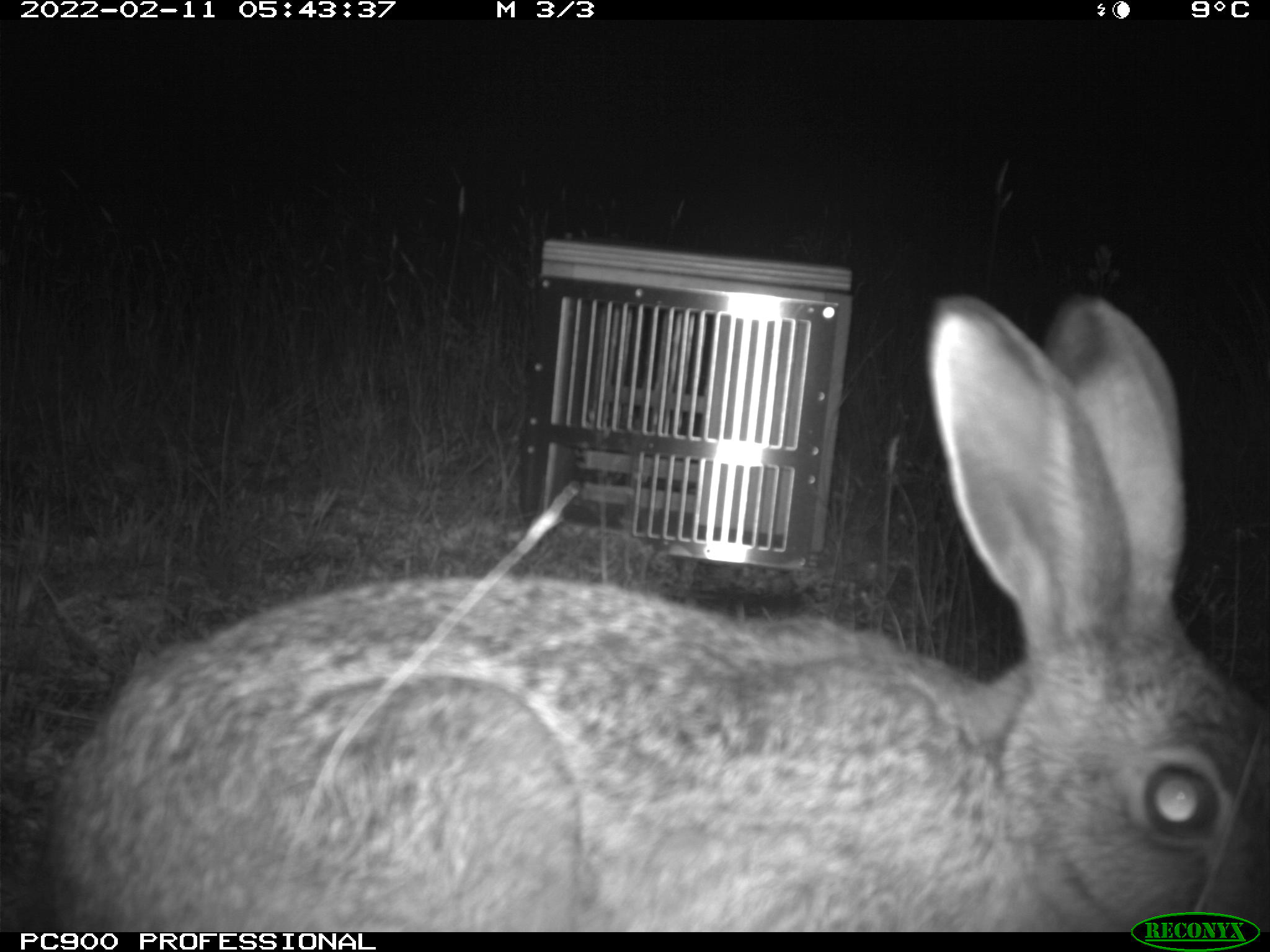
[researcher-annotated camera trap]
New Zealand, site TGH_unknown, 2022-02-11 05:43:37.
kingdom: Animalia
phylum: Chordata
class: Mammalia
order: Lagomorpha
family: Leporidae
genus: Lepus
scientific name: Lepus europaeus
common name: brown hare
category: hare